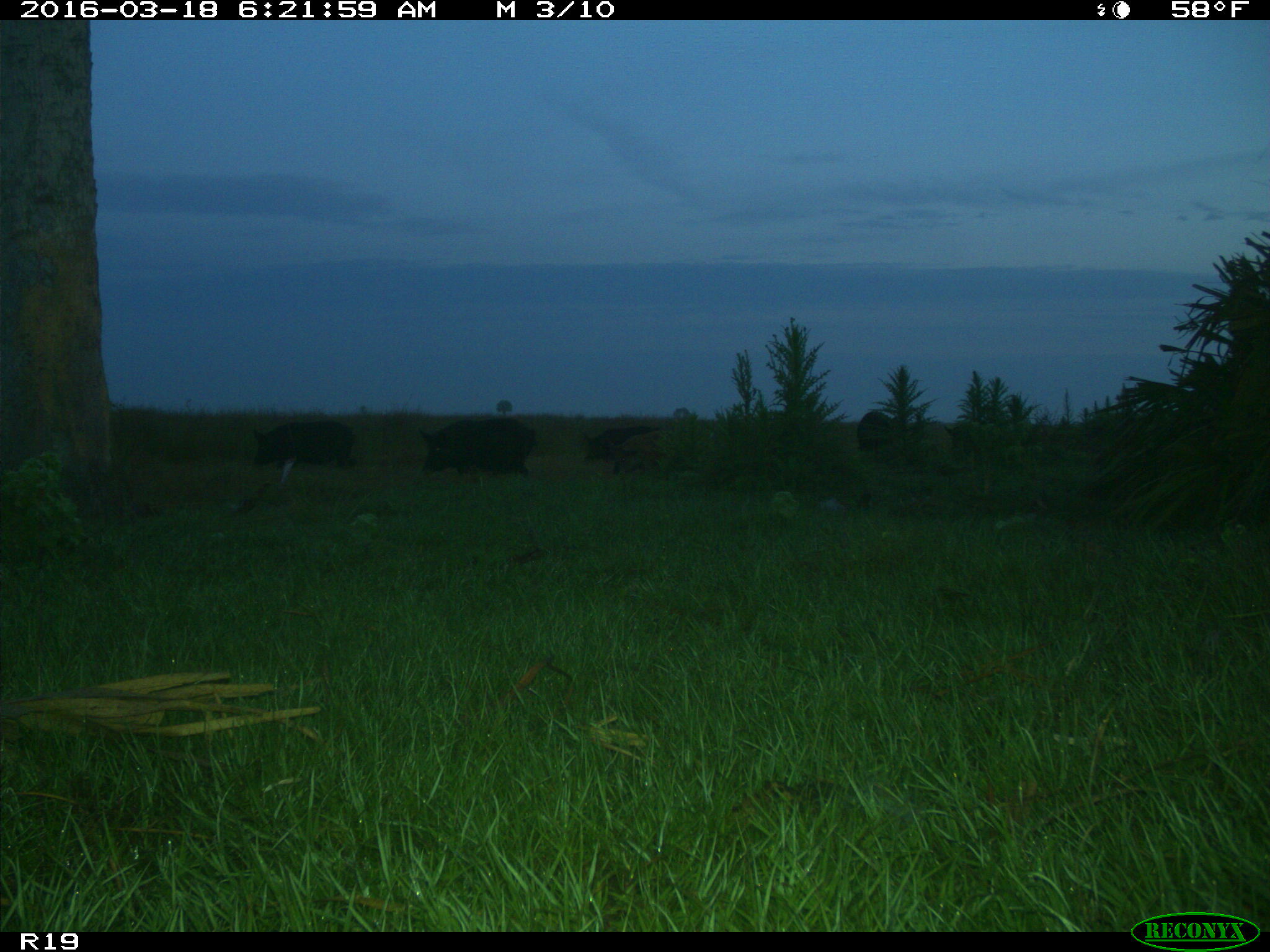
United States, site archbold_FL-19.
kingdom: Animalia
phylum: Chordata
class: Mammalia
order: Artiodactyla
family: Suidae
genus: Sus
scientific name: Sus scrofa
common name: wild boar